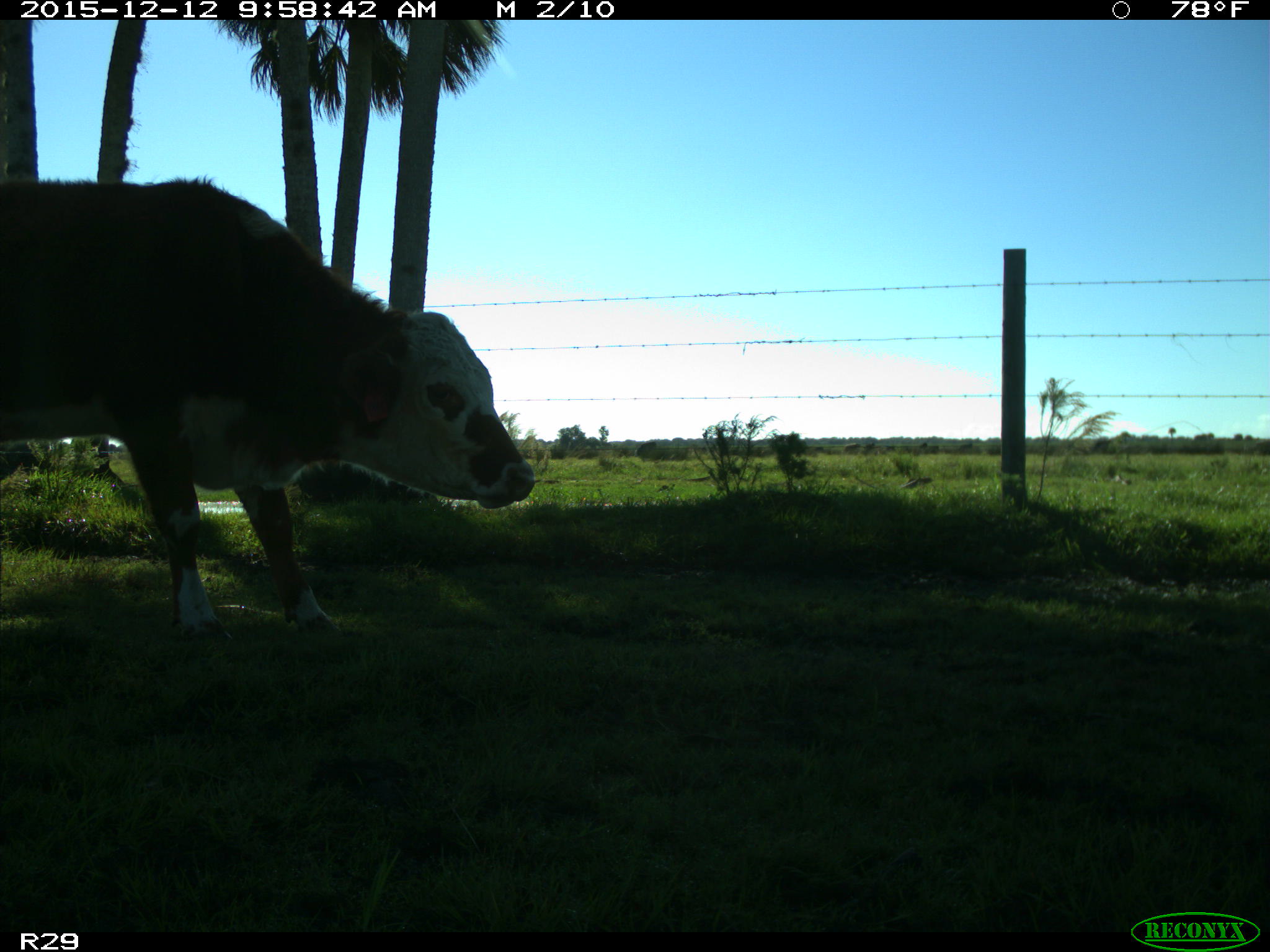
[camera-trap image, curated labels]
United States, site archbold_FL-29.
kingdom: Animalia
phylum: Chordata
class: Mammalia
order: Artiodactyla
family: Bovidae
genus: Bos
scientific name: Bos taurus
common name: domestic cow